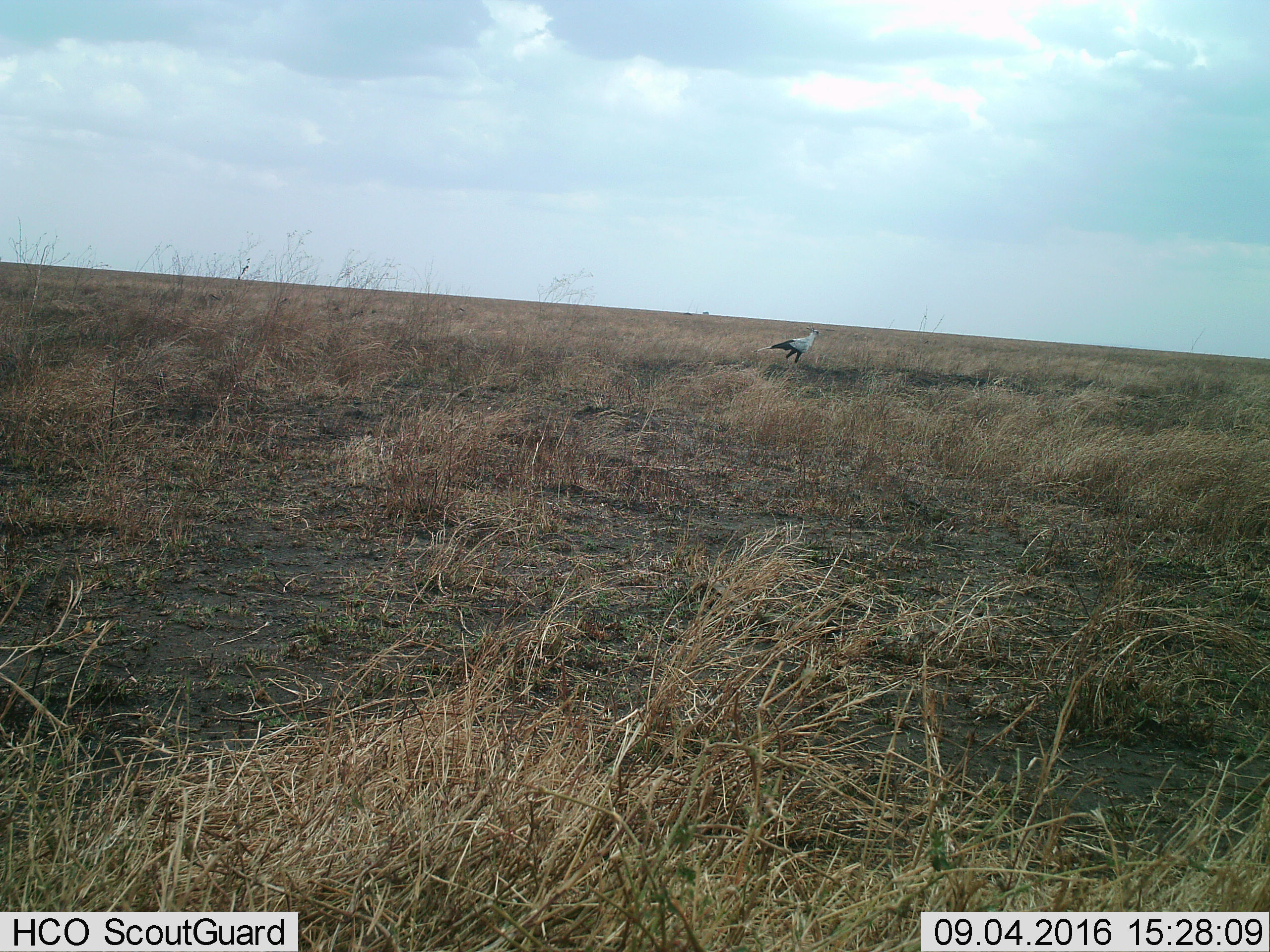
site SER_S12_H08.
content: unidentified animal